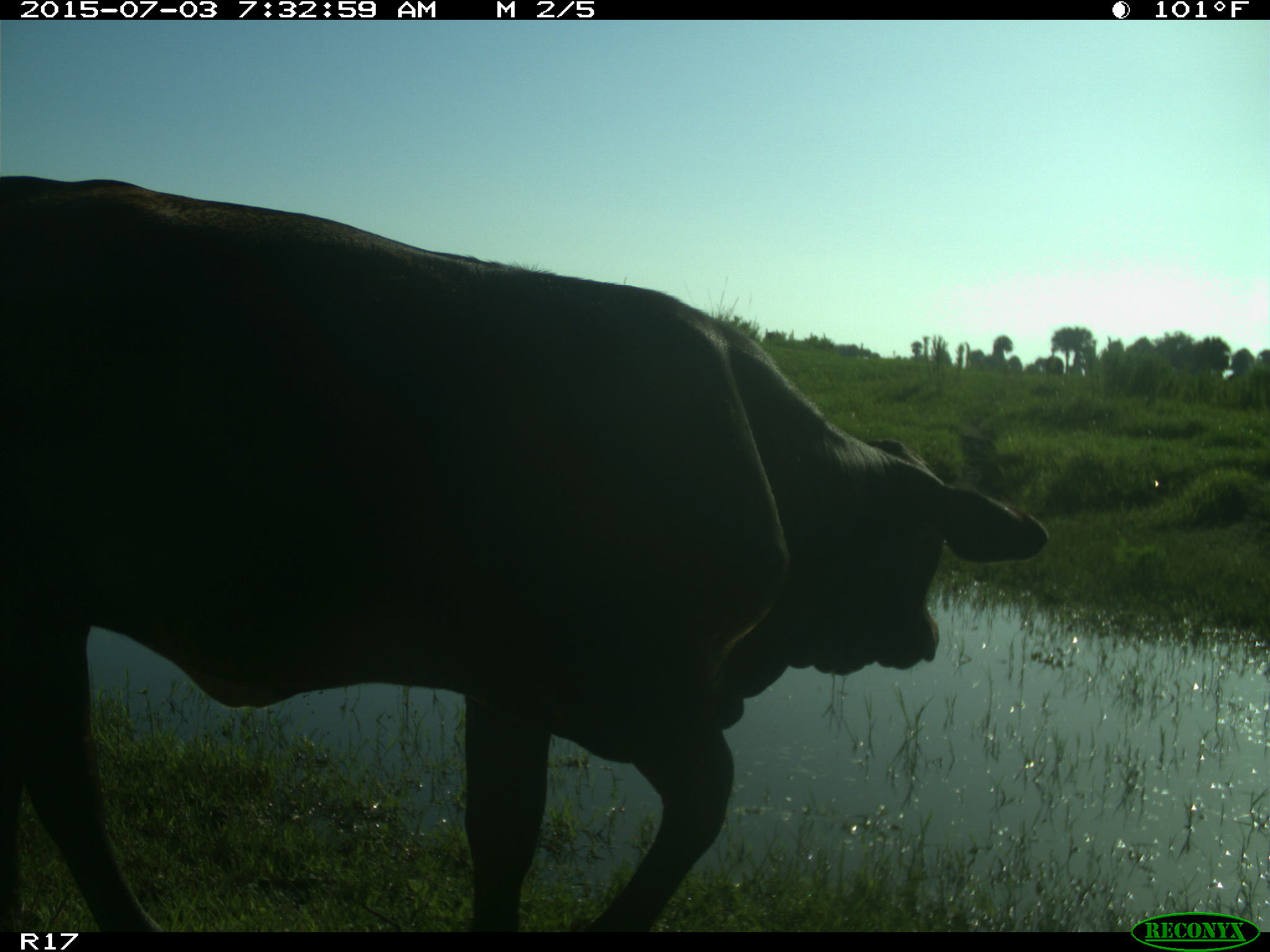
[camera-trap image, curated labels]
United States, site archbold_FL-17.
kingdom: Animalia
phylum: Chordata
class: Mammalia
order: Artiodactyla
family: Bovidae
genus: Bos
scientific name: Bos taurus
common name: domestic cow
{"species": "Bos taurus (domestic cow)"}